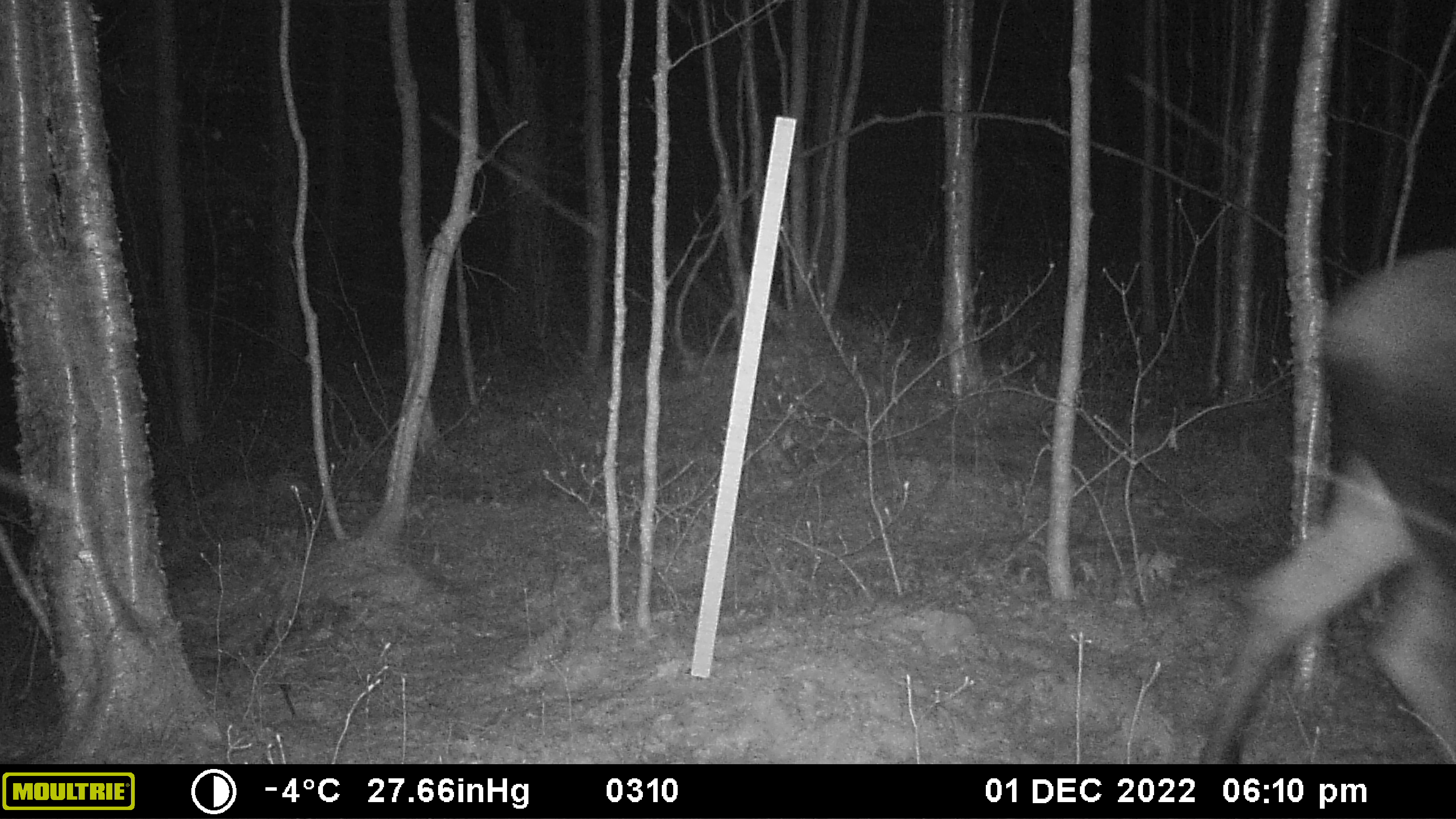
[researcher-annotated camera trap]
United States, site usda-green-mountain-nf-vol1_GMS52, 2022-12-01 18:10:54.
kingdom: Animalia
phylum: Chordata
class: Mammalia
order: Artiodactyla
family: Cervidae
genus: Alces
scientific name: Alces alces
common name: moose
Moose (Alces alces).